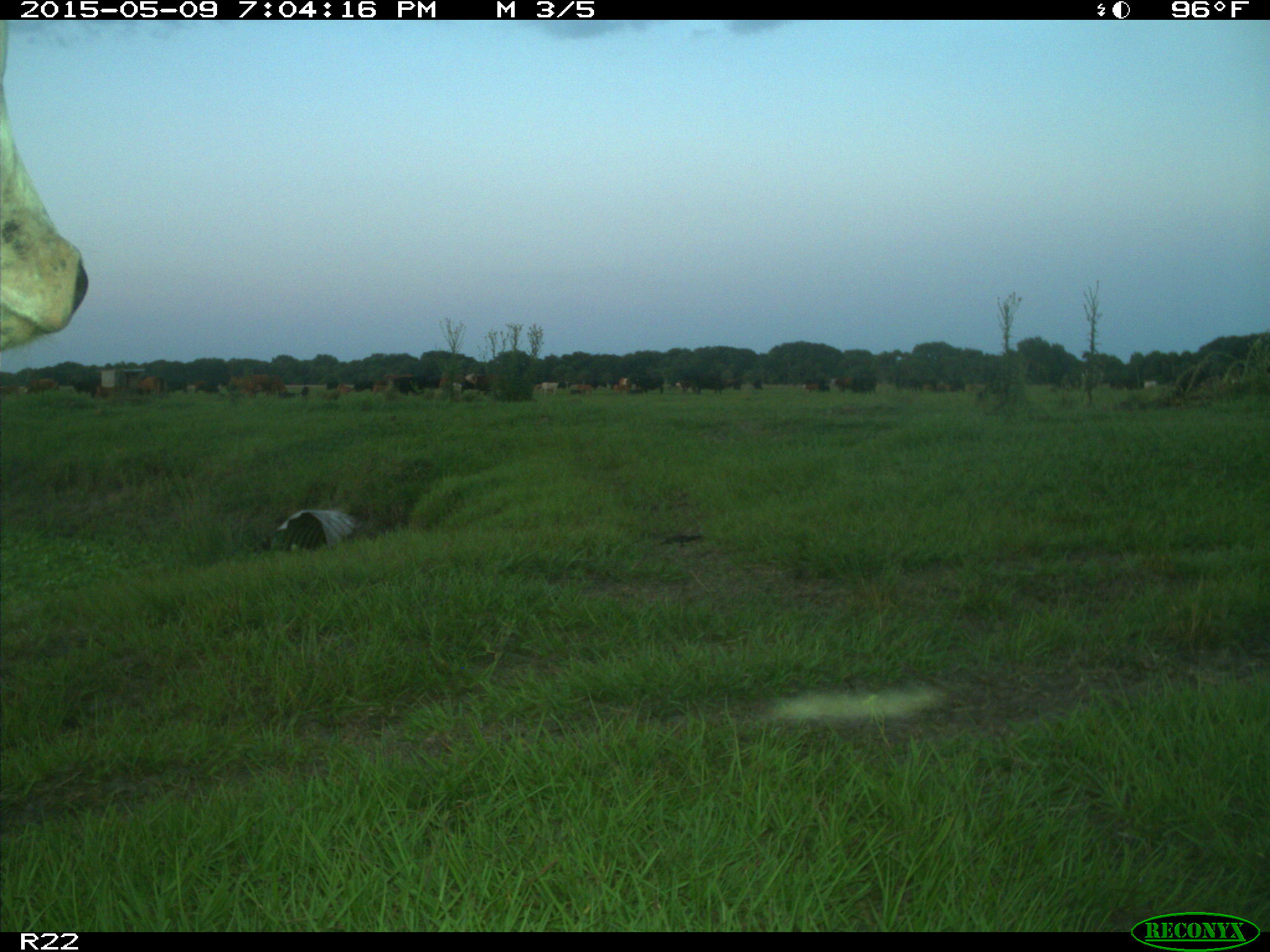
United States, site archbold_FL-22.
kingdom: Animalia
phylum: Chordata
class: Mammalia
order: Artiodactyla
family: Bovidae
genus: Bos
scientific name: Bos taurus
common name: domestic cow